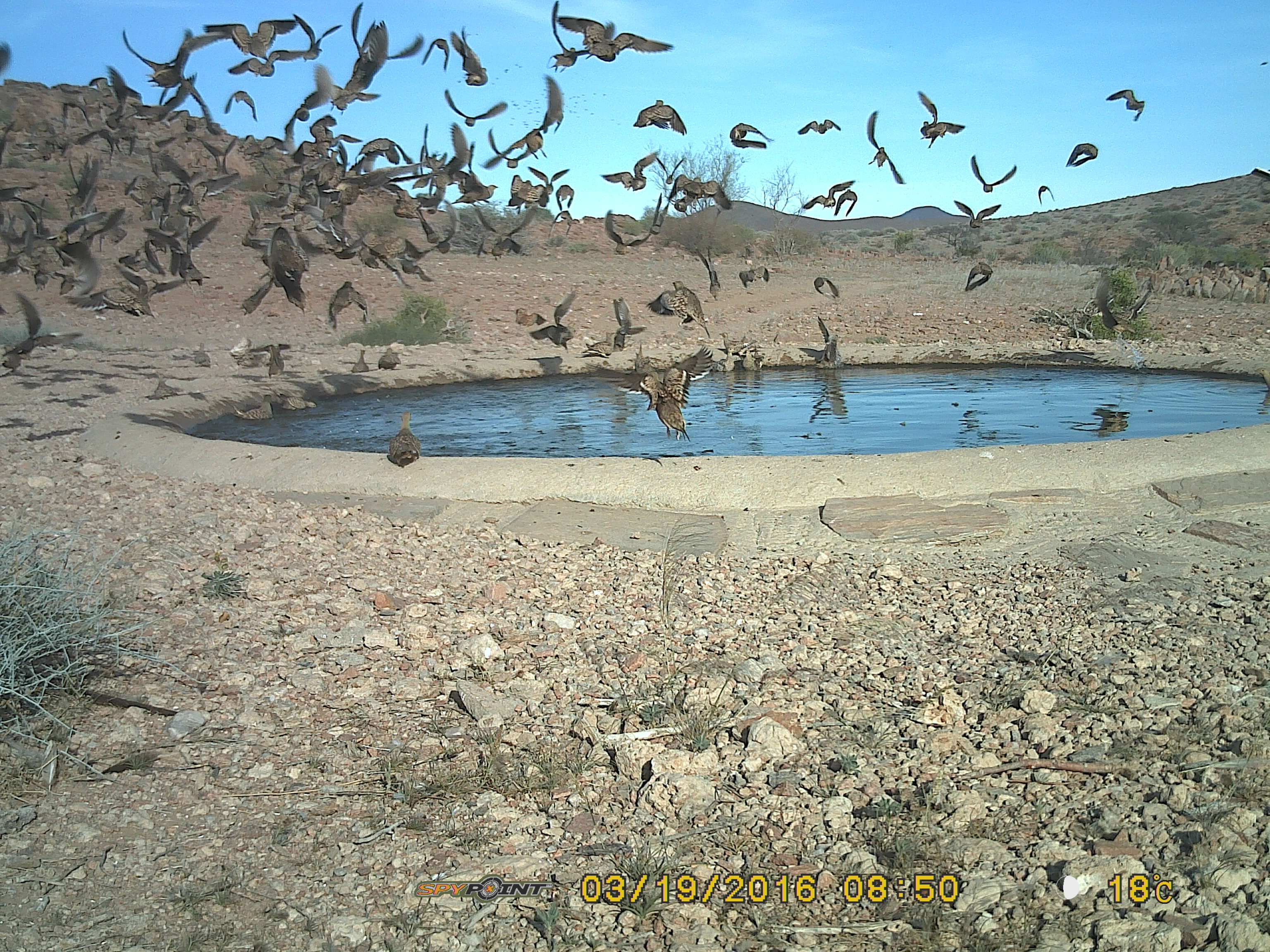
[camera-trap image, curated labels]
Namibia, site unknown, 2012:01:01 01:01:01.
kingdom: Animalia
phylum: Chordata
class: Aves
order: Pterocliformes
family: Pteroclidae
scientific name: Pteroclidae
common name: sandgrouse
Pteroclidae (sandgrouse).